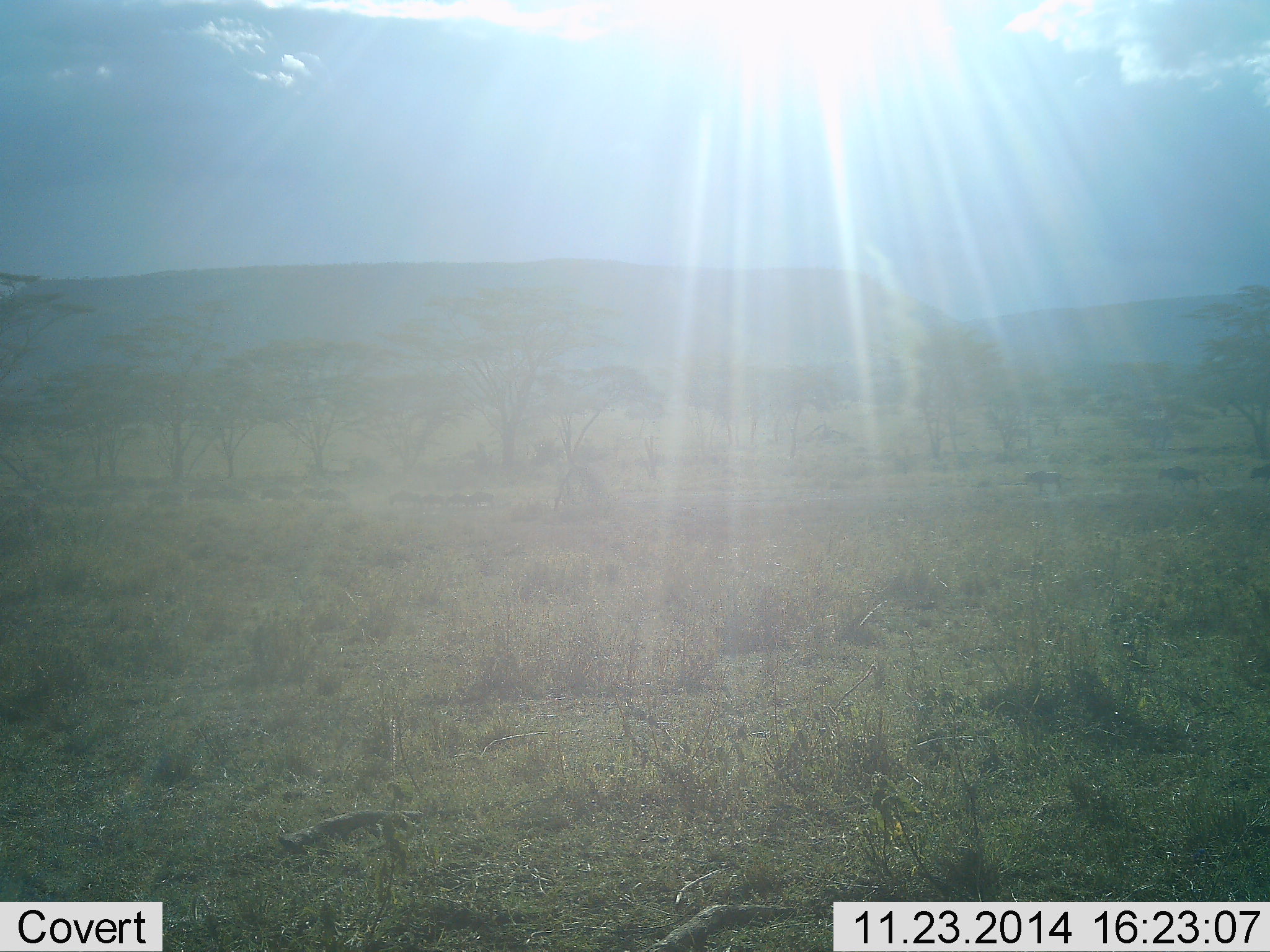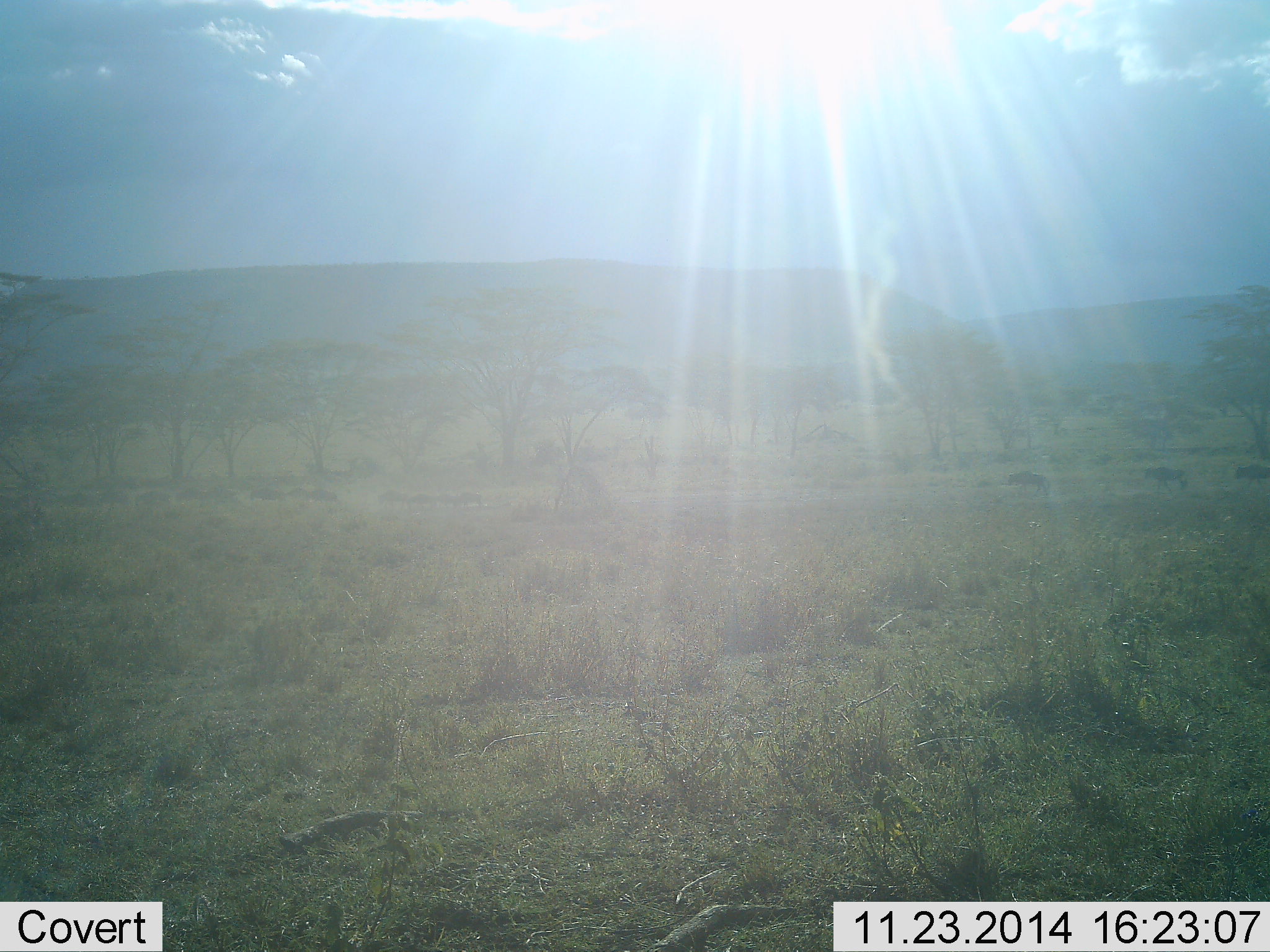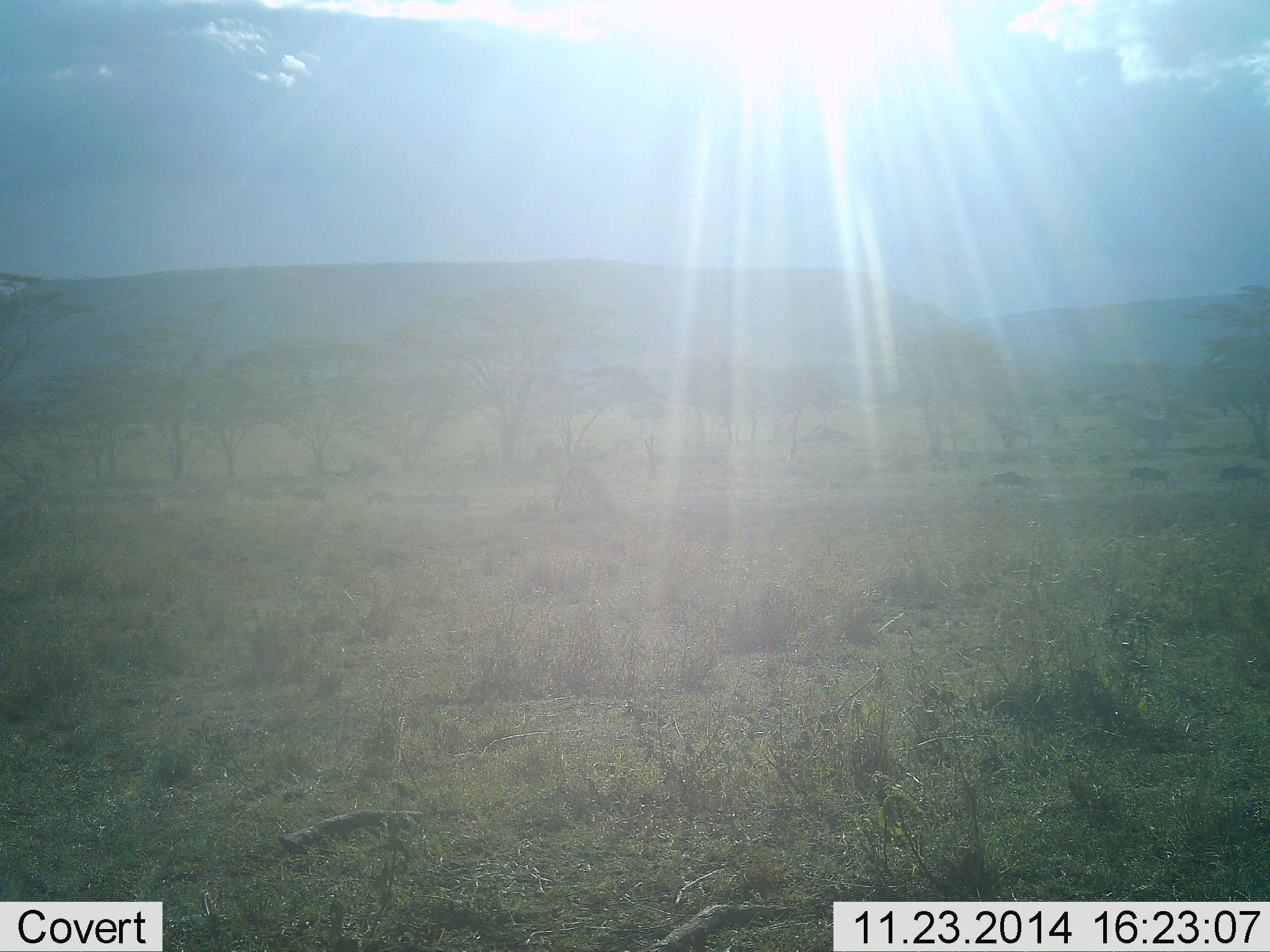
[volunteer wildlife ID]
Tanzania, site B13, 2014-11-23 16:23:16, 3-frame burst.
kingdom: Animalia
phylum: Chordata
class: Mammalia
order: Artiodactyla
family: Bovidae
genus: Connochaetes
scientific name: Connochaetes taurinus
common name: blue wildebeest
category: wildebeest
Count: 11-50.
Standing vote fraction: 0%.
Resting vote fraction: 0%.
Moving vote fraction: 100%.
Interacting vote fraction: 0%.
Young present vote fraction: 0%.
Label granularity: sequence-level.